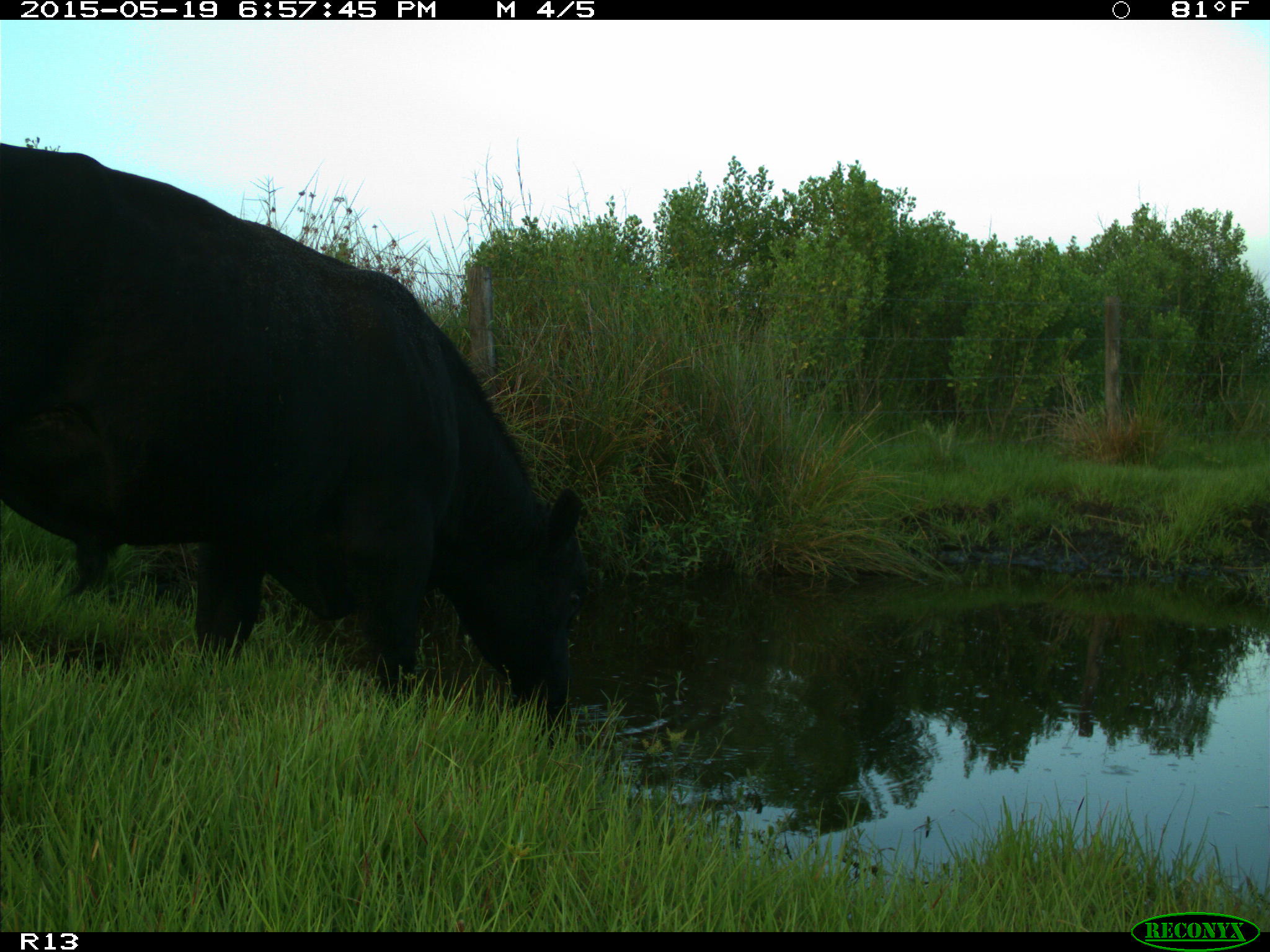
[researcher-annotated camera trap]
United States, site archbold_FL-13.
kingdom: Animalia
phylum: Chordata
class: Mammalia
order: Artiodactyla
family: Bovidae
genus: Bos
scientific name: Bos taurus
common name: domestic cow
Bos taurus (domestic cow).